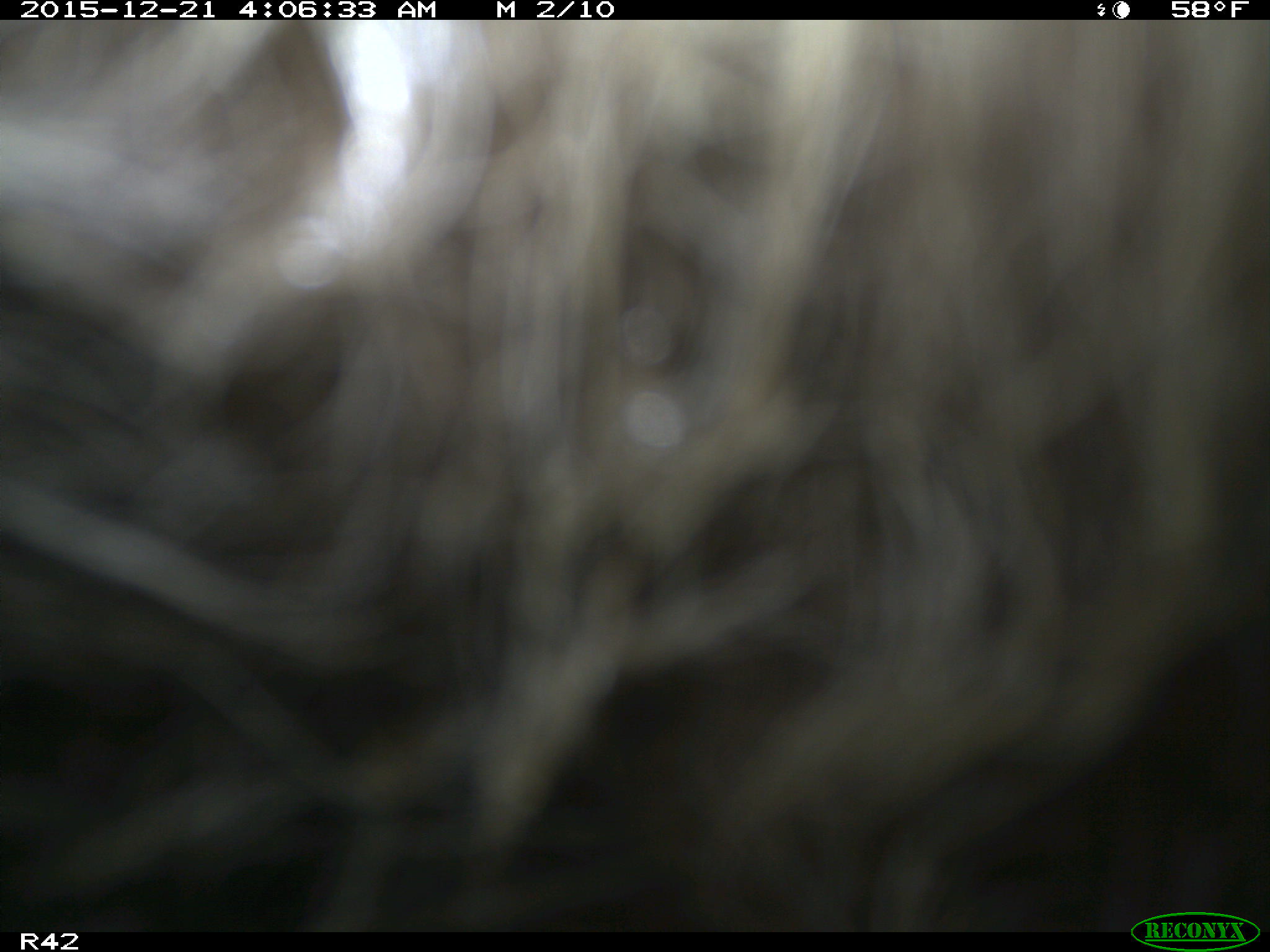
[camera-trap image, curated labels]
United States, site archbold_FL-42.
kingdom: Animalia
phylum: Chordata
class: Mammalia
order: Artiodactyla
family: Suidae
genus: Sus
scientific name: Sus scrofa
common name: wild boar